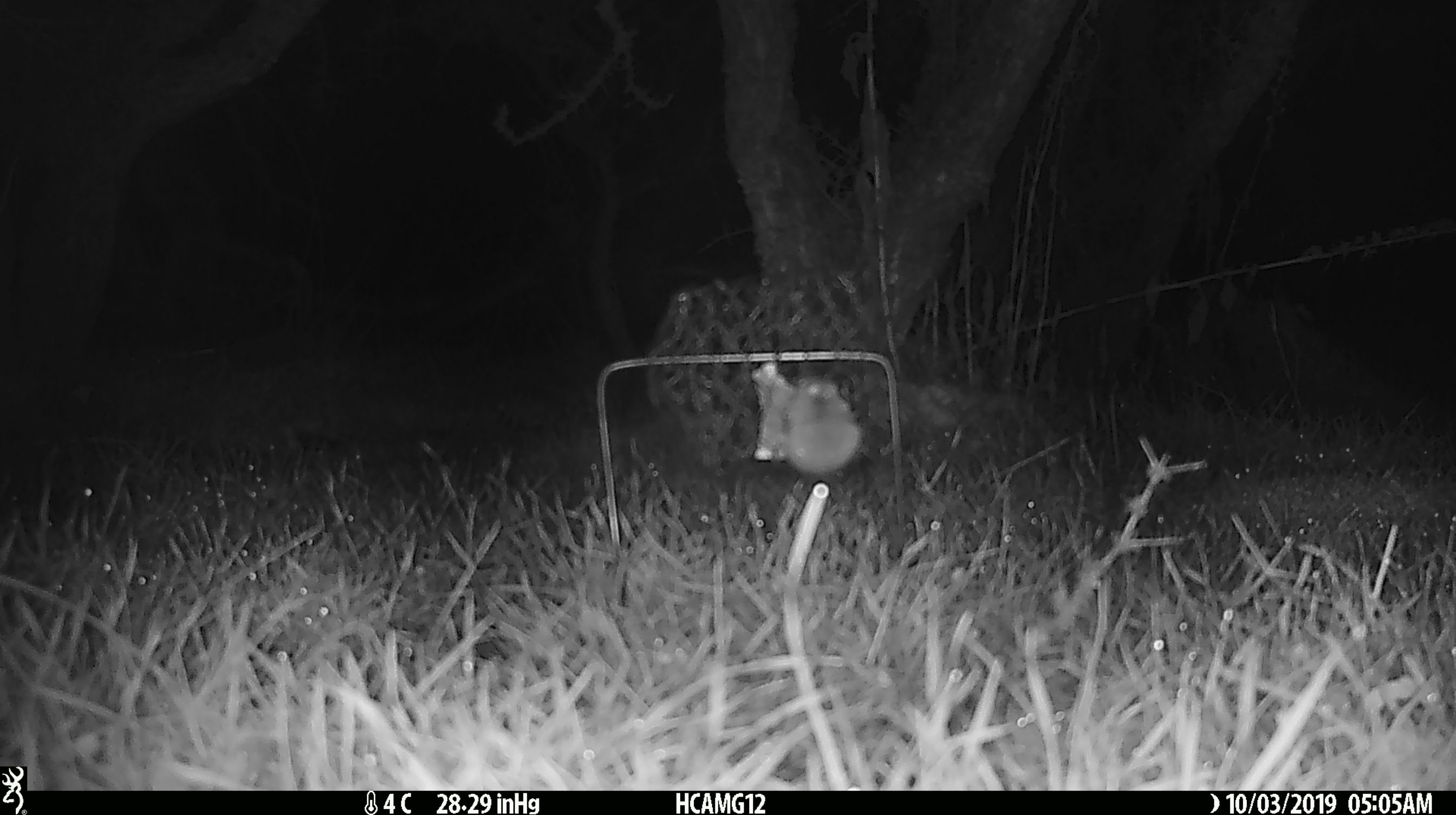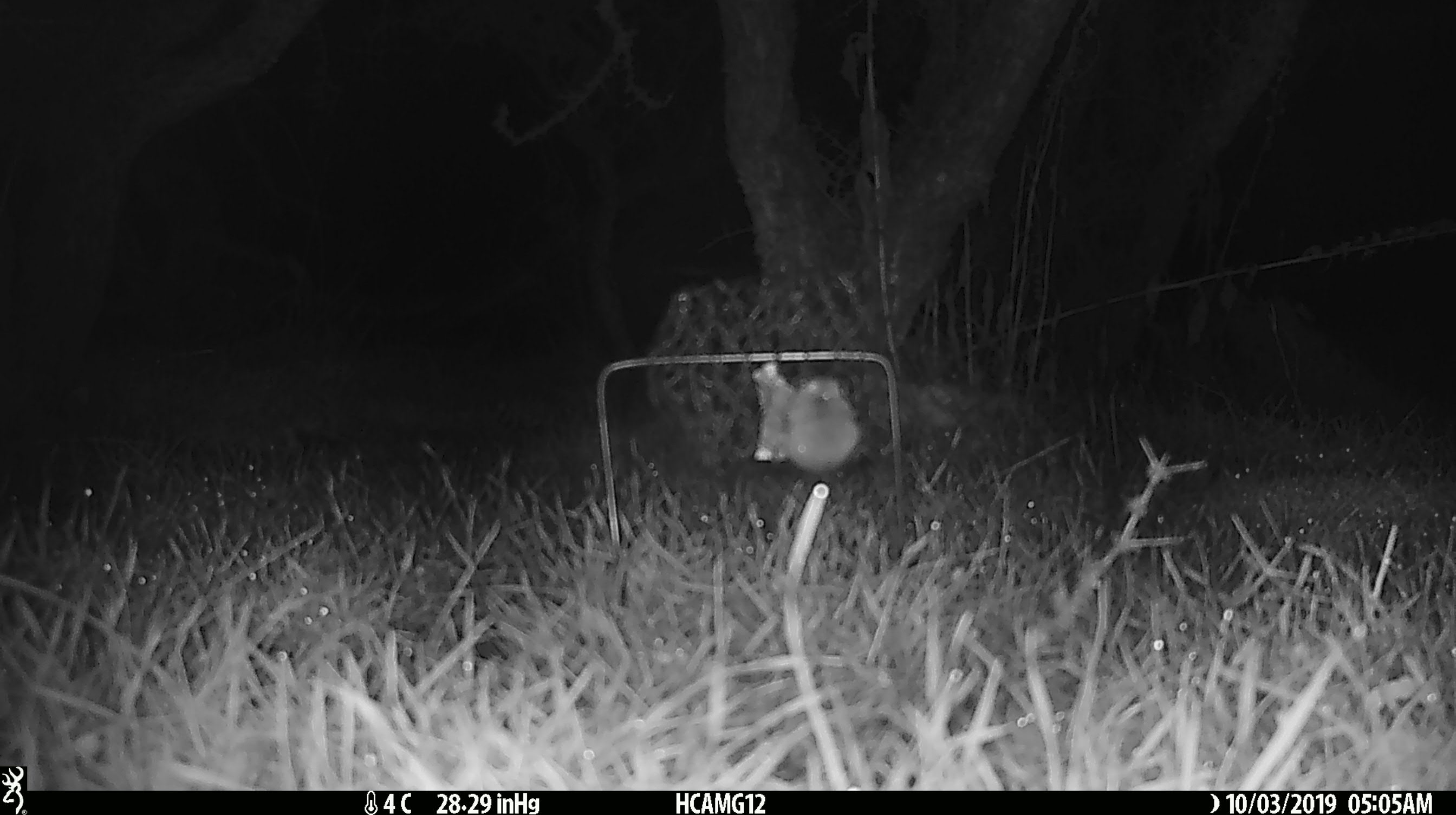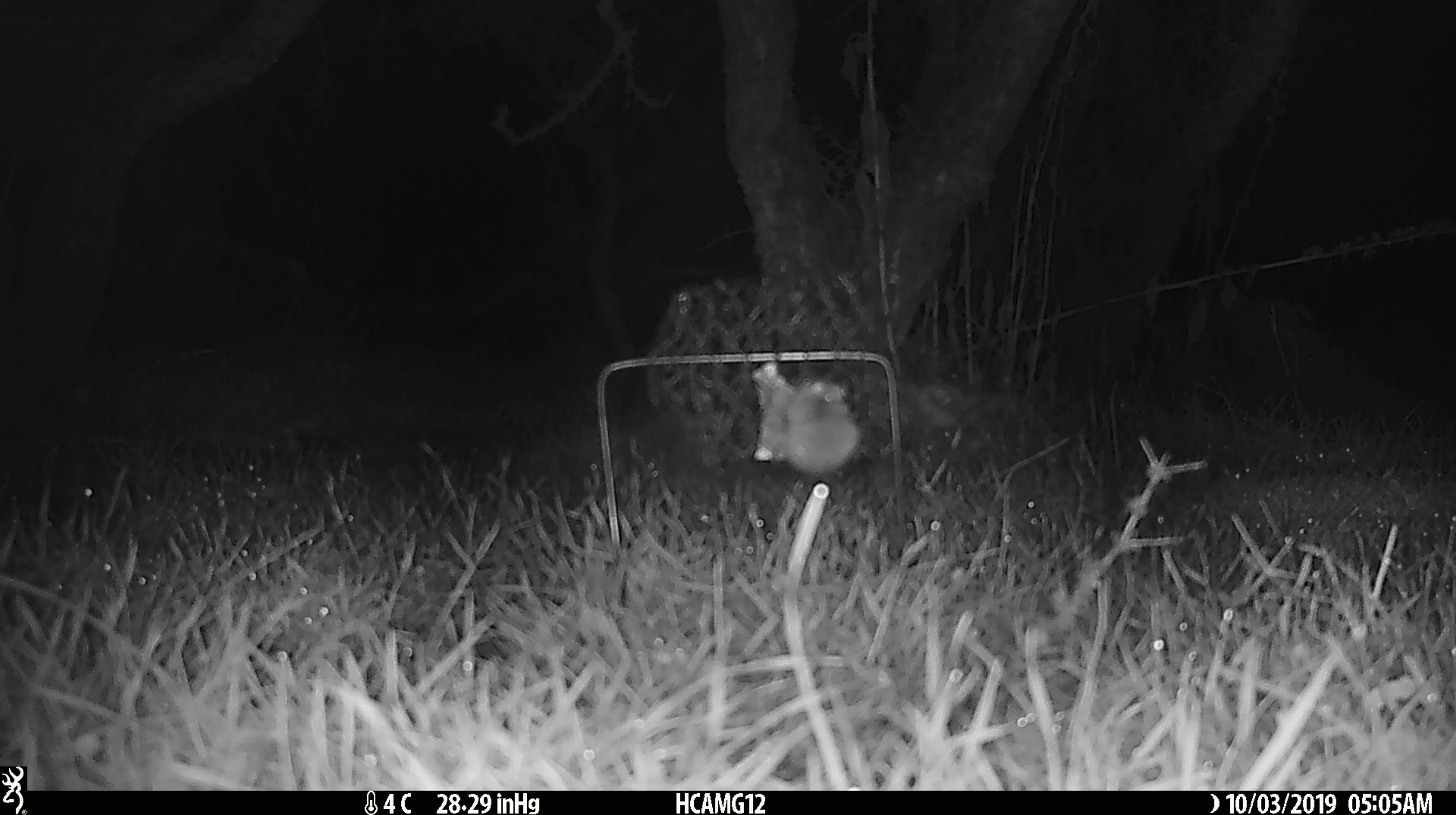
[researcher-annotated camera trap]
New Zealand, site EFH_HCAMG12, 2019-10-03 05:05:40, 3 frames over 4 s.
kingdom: Animalia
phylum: Chordata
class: Mammalia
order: Rodentia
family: Muridae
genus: Mus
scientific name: Mus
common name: mouse